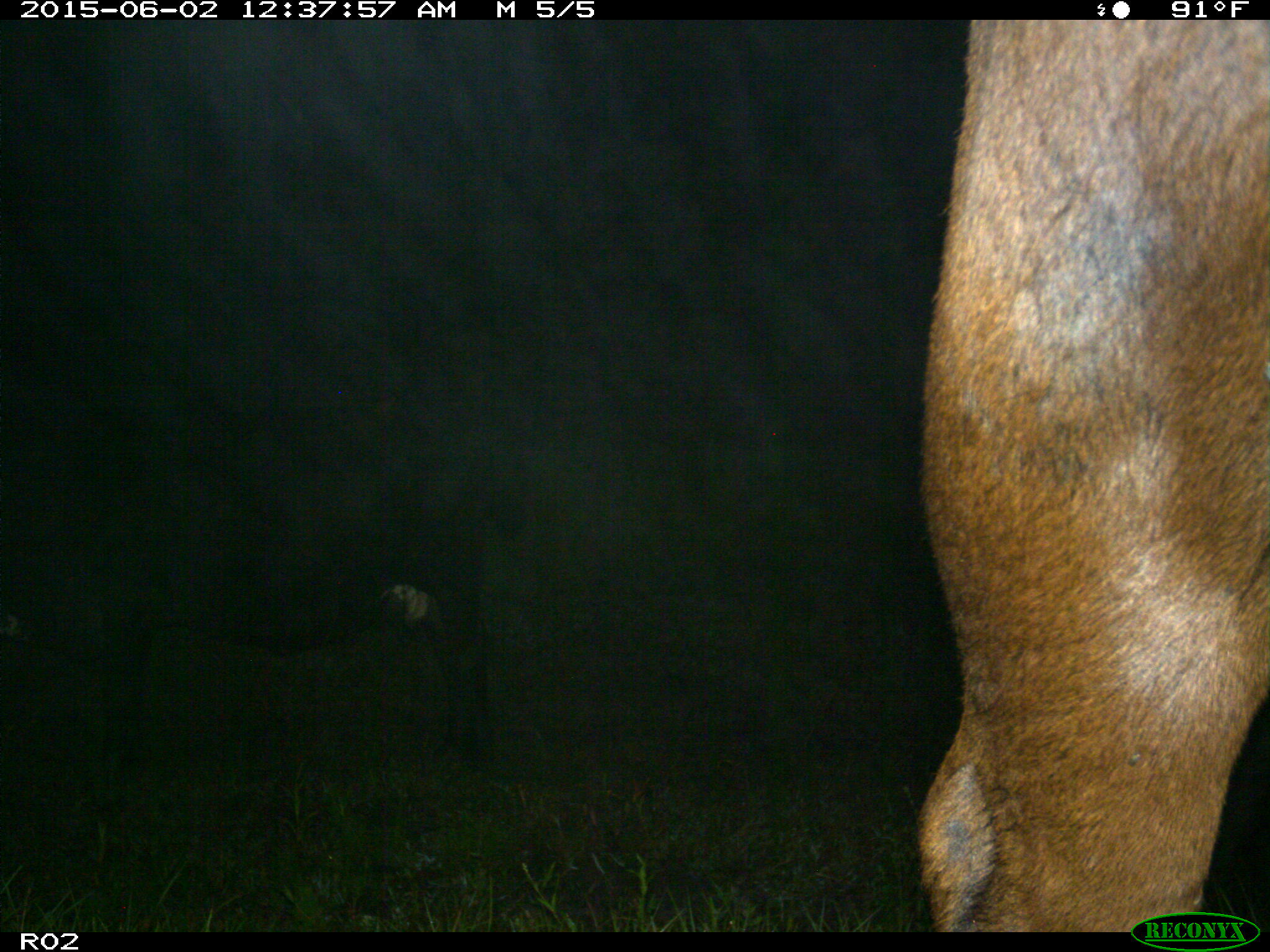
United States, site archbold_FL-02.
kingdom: Animalia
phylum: Chordata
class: Mammalia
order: Artiodactyla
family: Bovidae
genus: Bos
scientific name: Bos taurus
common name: domestic cow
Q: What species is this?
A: Bos taurus (domestic cow).